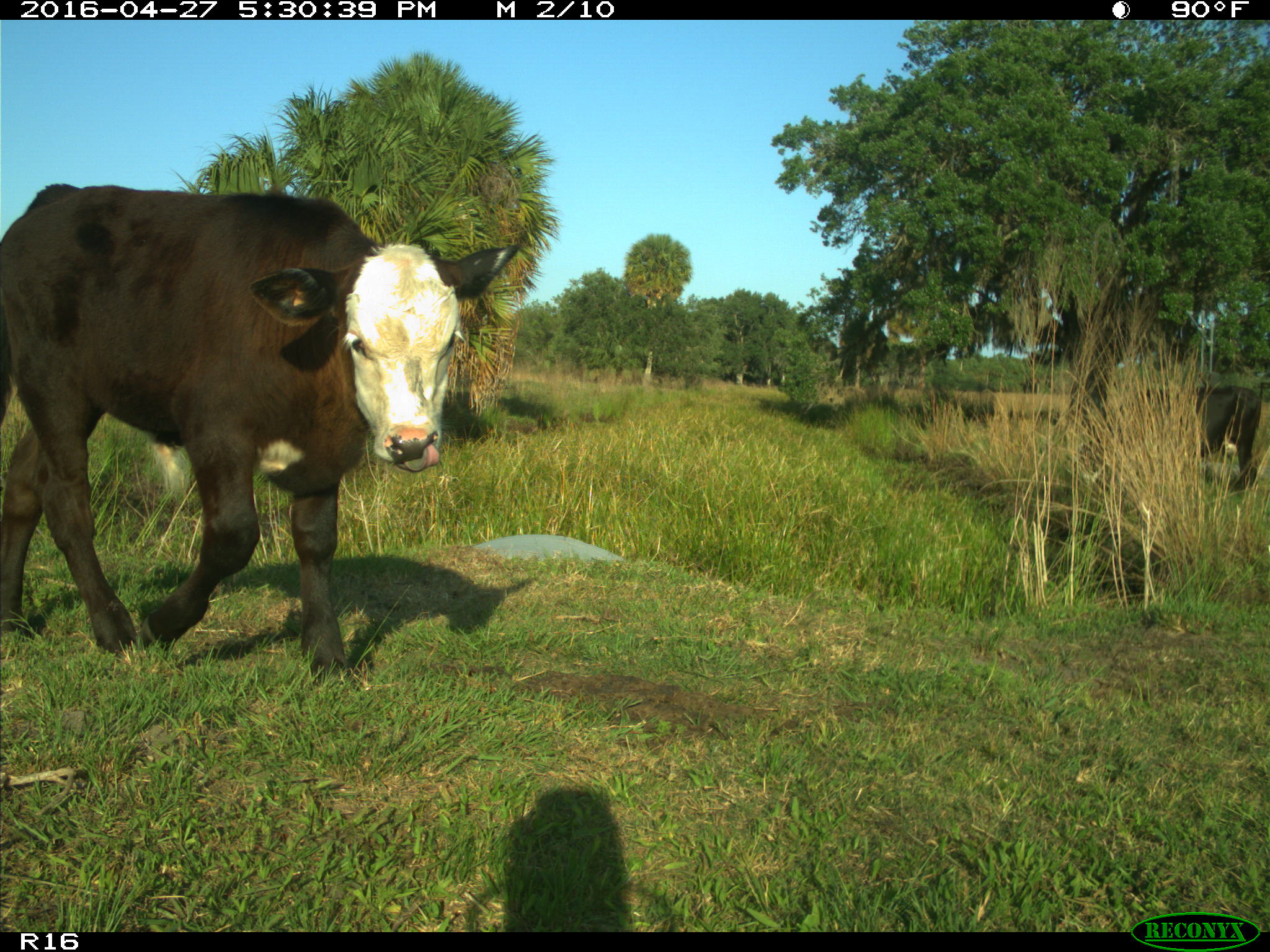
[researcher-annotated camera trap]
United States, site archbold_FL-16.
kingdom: Animalia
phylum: Chordata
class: Mammalia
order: Artiodactyla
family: Bovidae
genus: Bos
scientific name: Bos taurus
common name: domestic cow